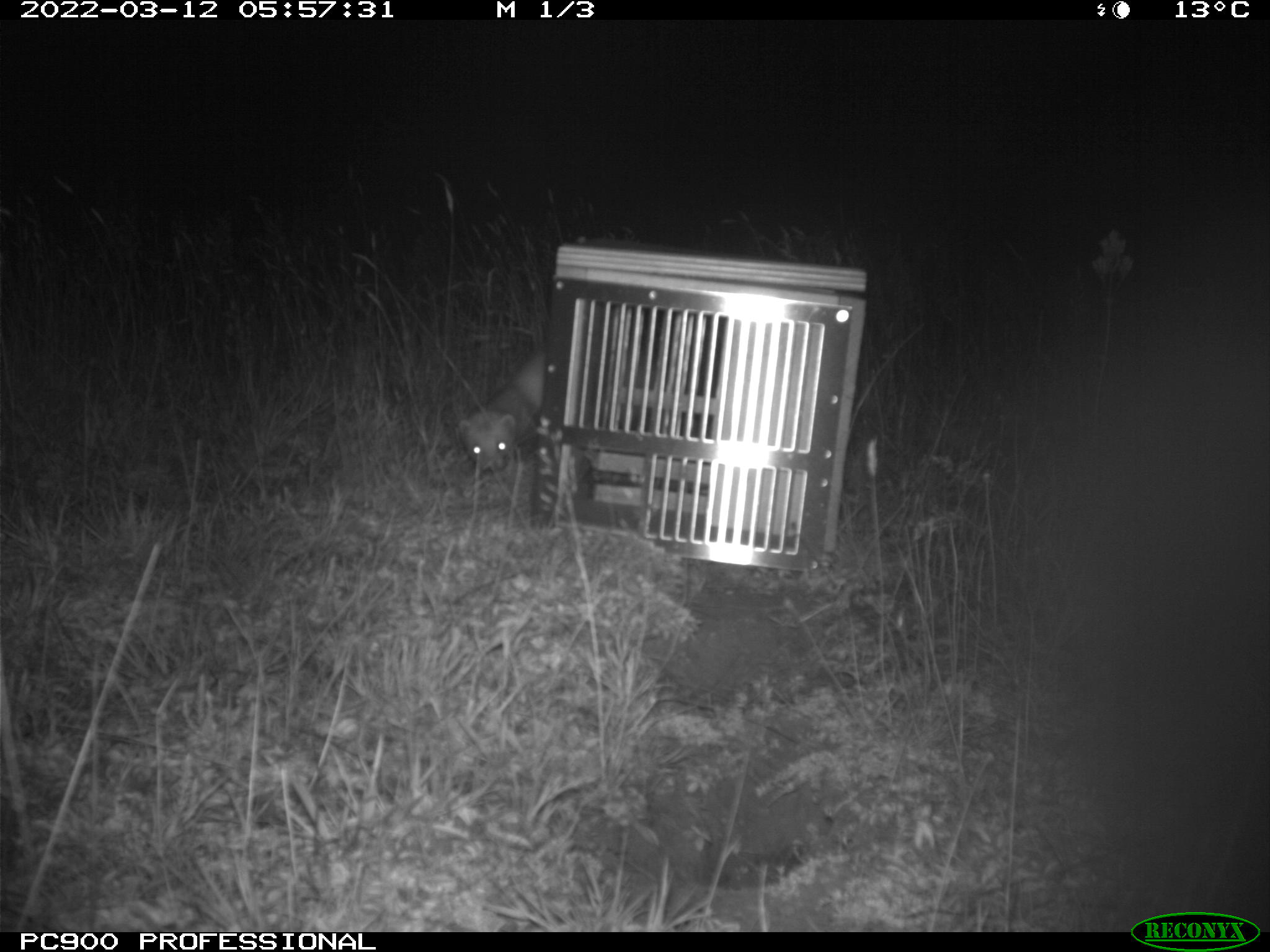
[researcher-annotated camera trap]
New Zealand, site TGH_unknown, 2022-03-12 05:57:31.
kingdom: Animalia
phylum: Chordata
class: Mammalia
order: Carnivora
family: Mustelidae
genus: Mustela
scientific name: Mustela furo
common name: ferret